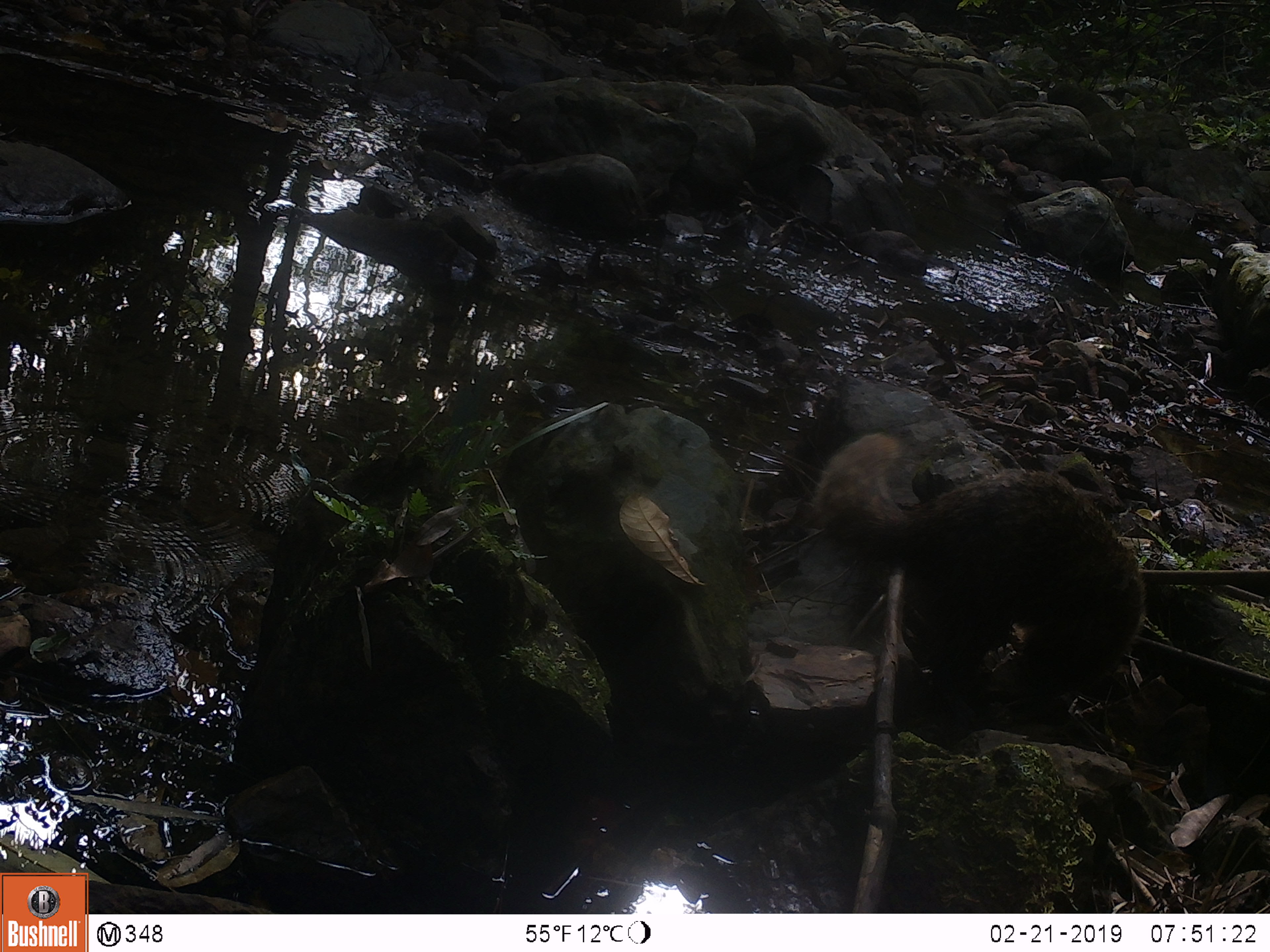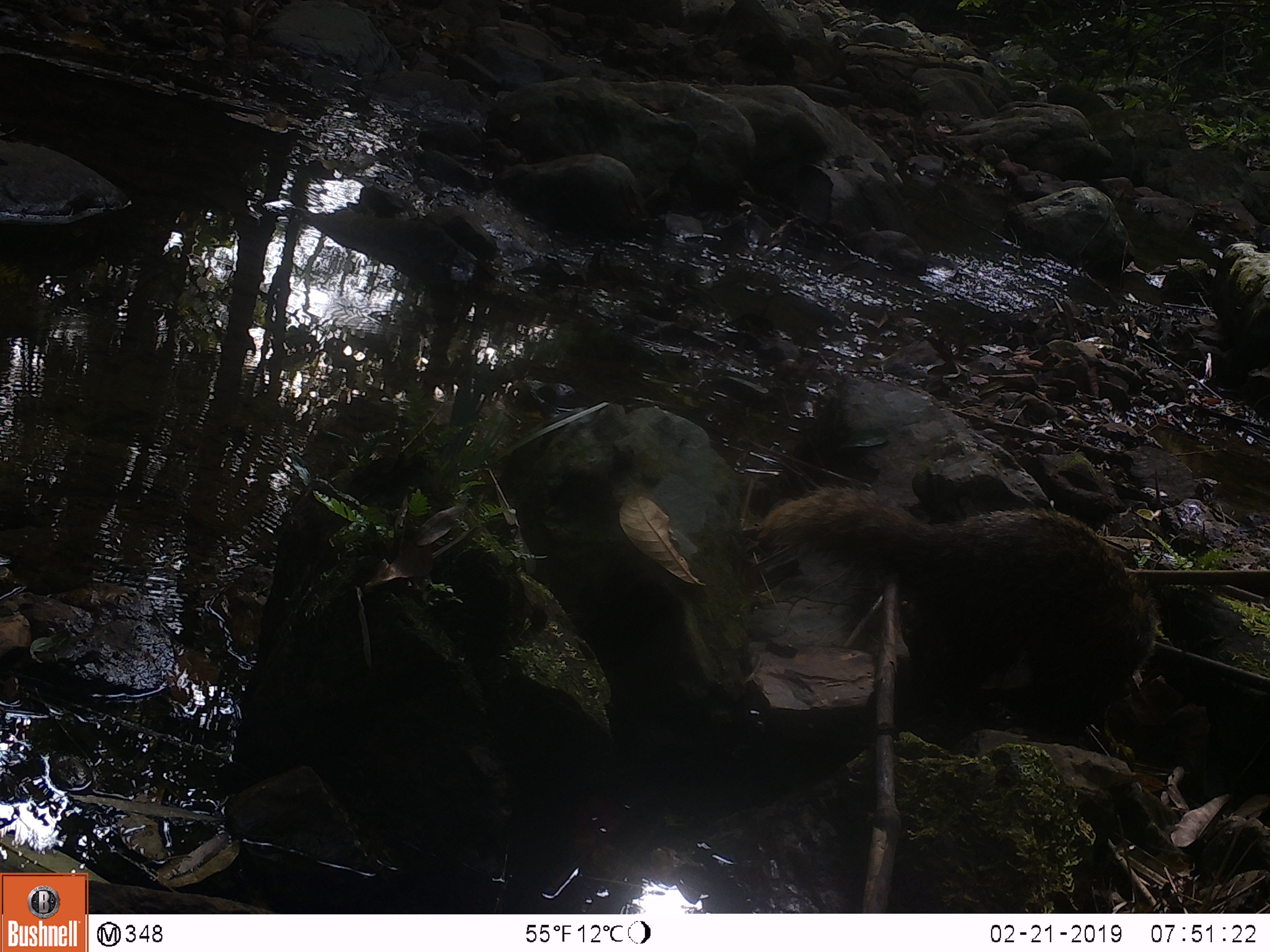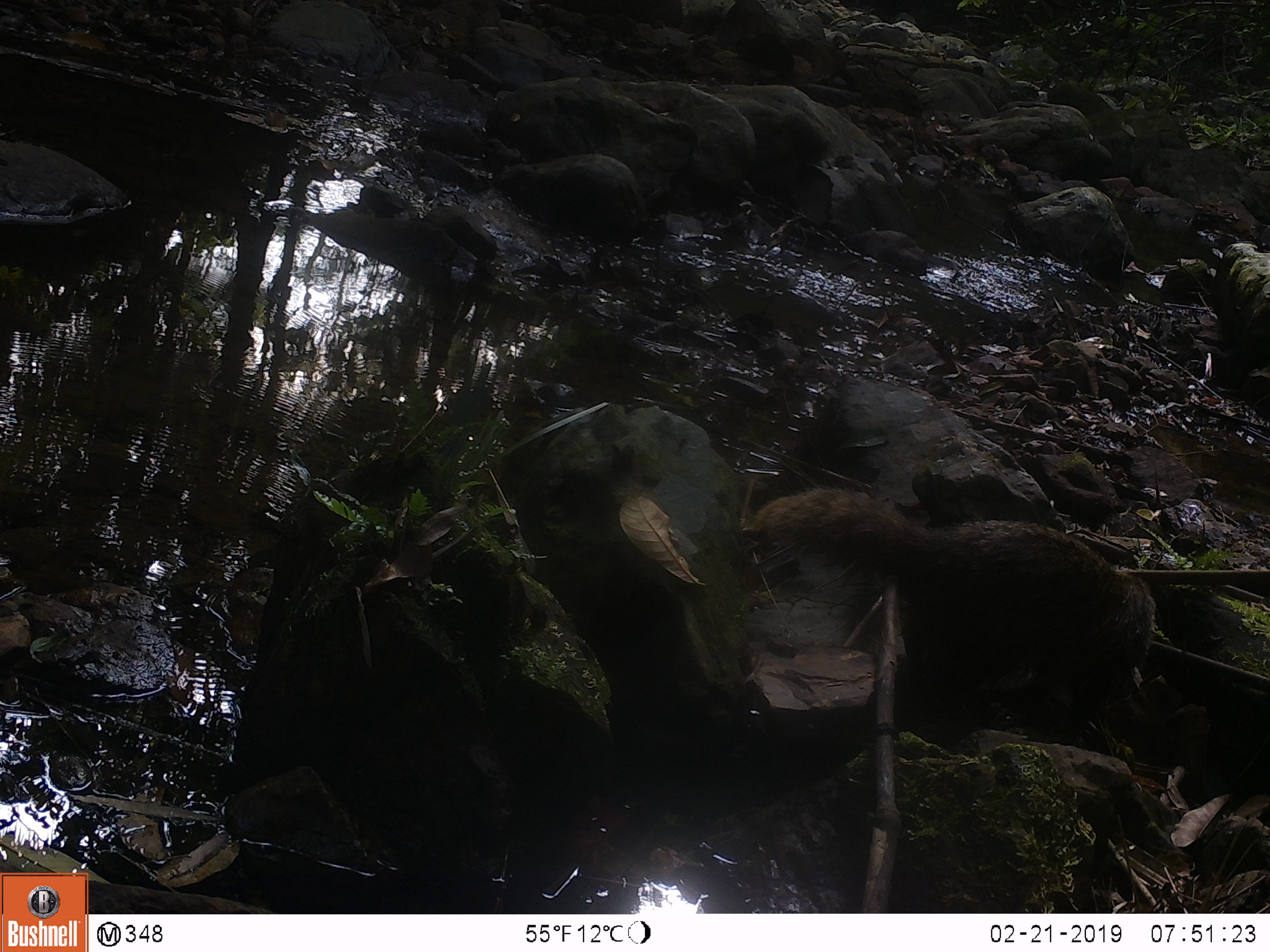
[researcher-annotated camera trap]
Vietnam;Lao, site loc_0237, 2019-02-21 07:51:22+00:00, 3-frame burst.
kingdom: Animalia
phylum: Chordata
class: Mammalia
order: Carnivora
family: Herpestidae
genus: Urva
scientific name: Urva urva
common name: crab-eating mongoose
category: crab eating mongoose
Crab eating mongoose (crab-eating mongoose) (Urva urva). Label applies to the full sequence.